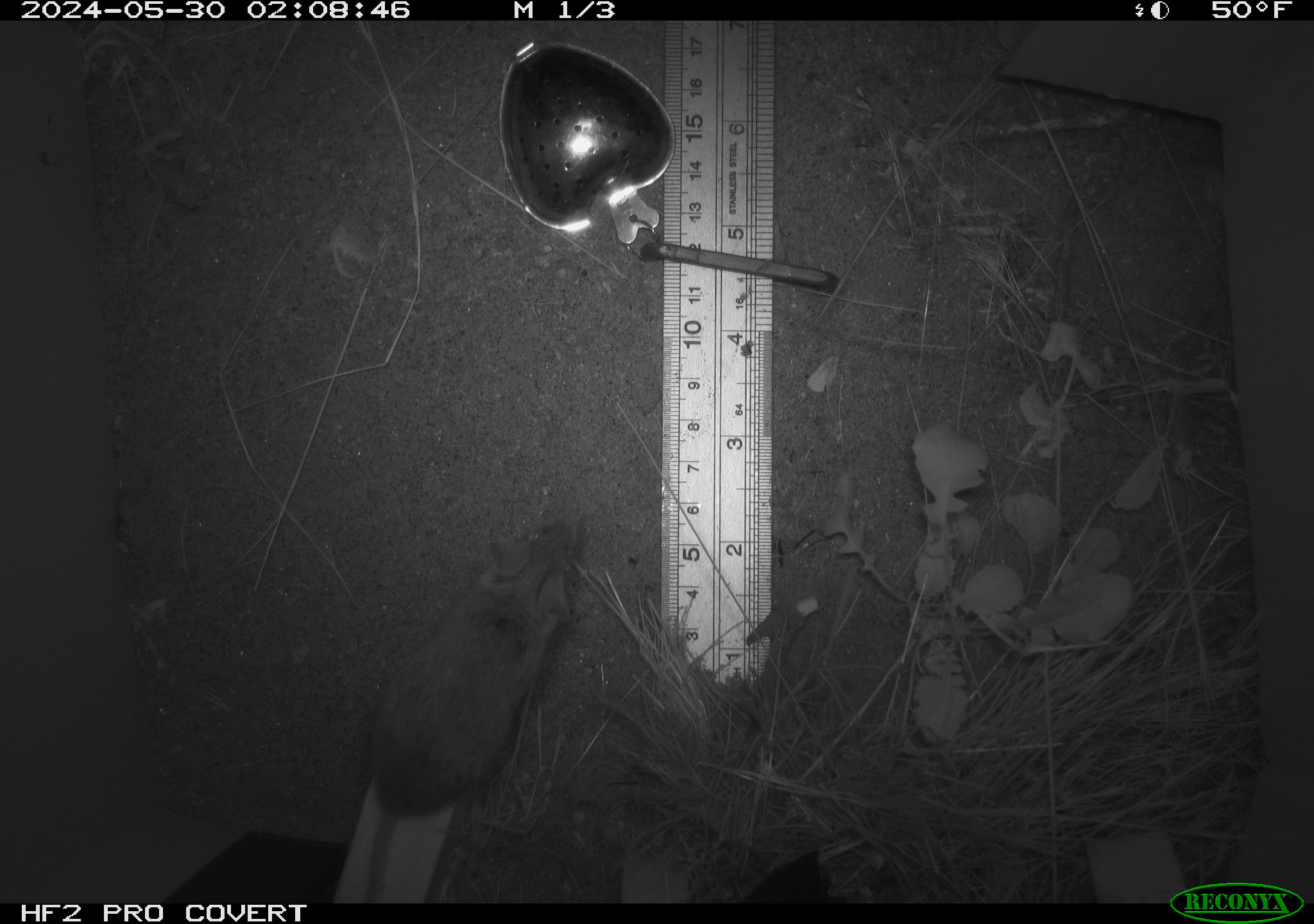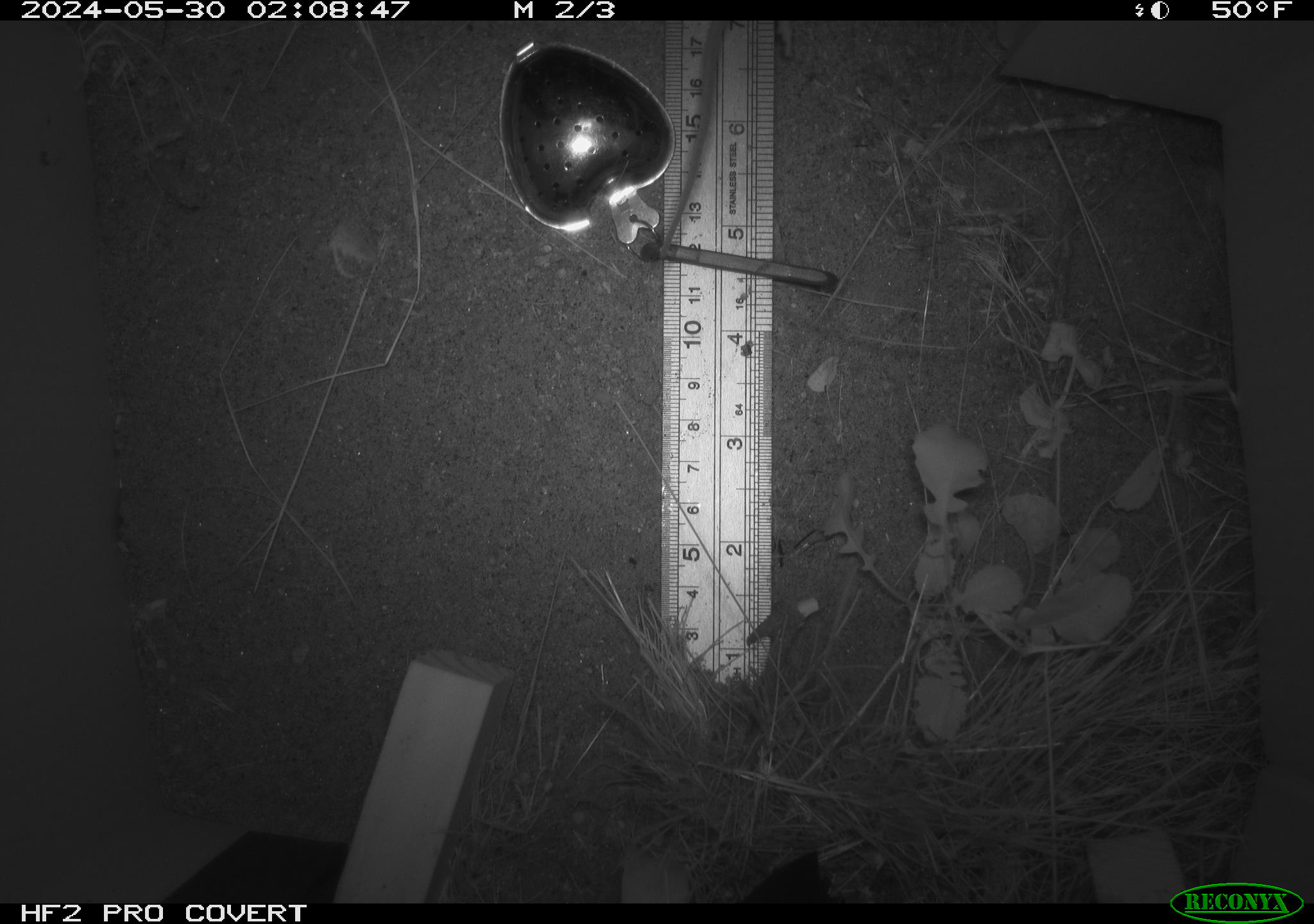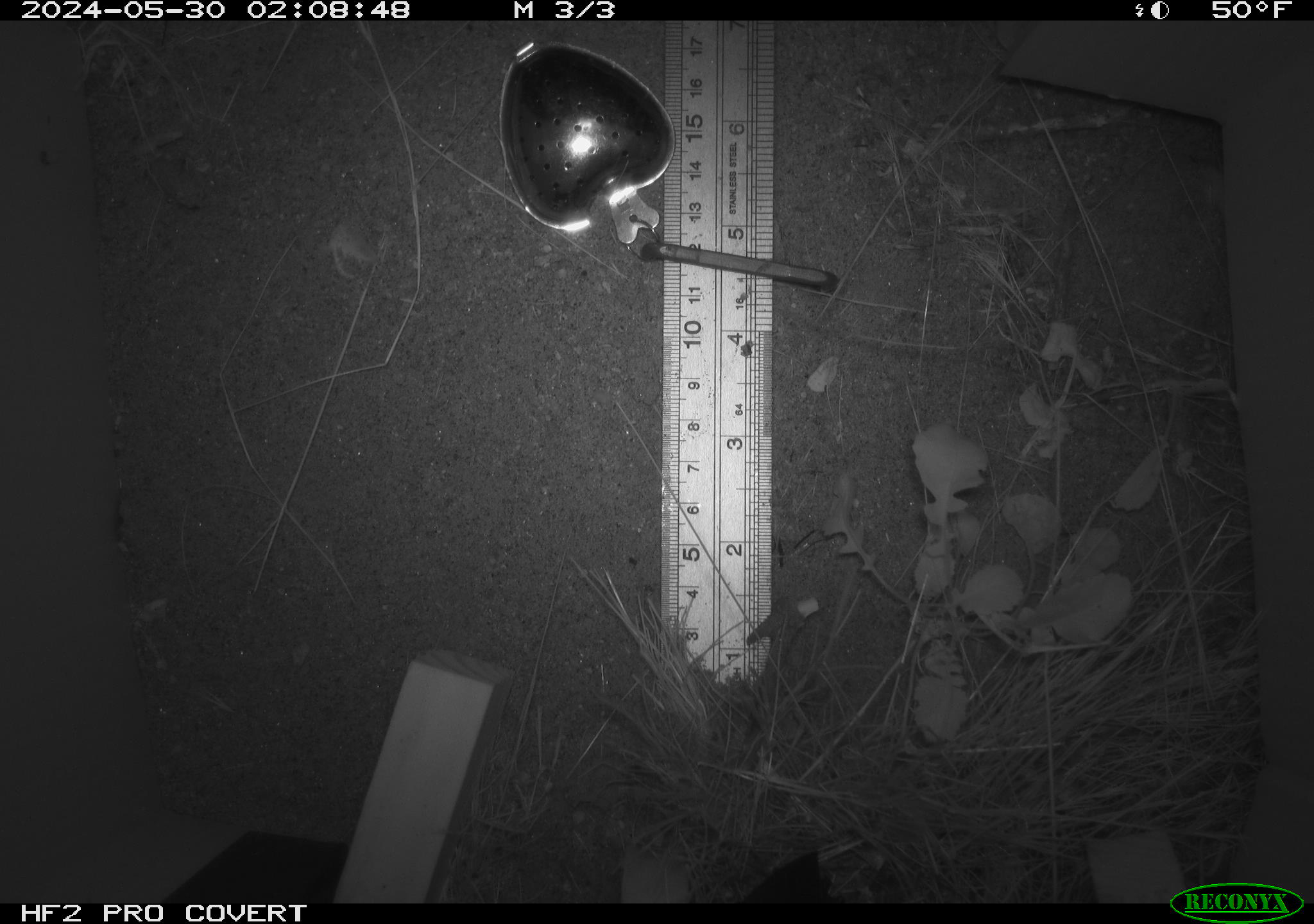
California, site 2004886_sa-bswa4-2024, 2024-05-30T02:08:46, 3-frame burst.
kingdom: Animalia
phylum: Chordata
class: Mammalia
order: Rodentia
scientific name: Rodentia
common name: rodent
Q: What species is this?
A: Rodent (Rodentia).